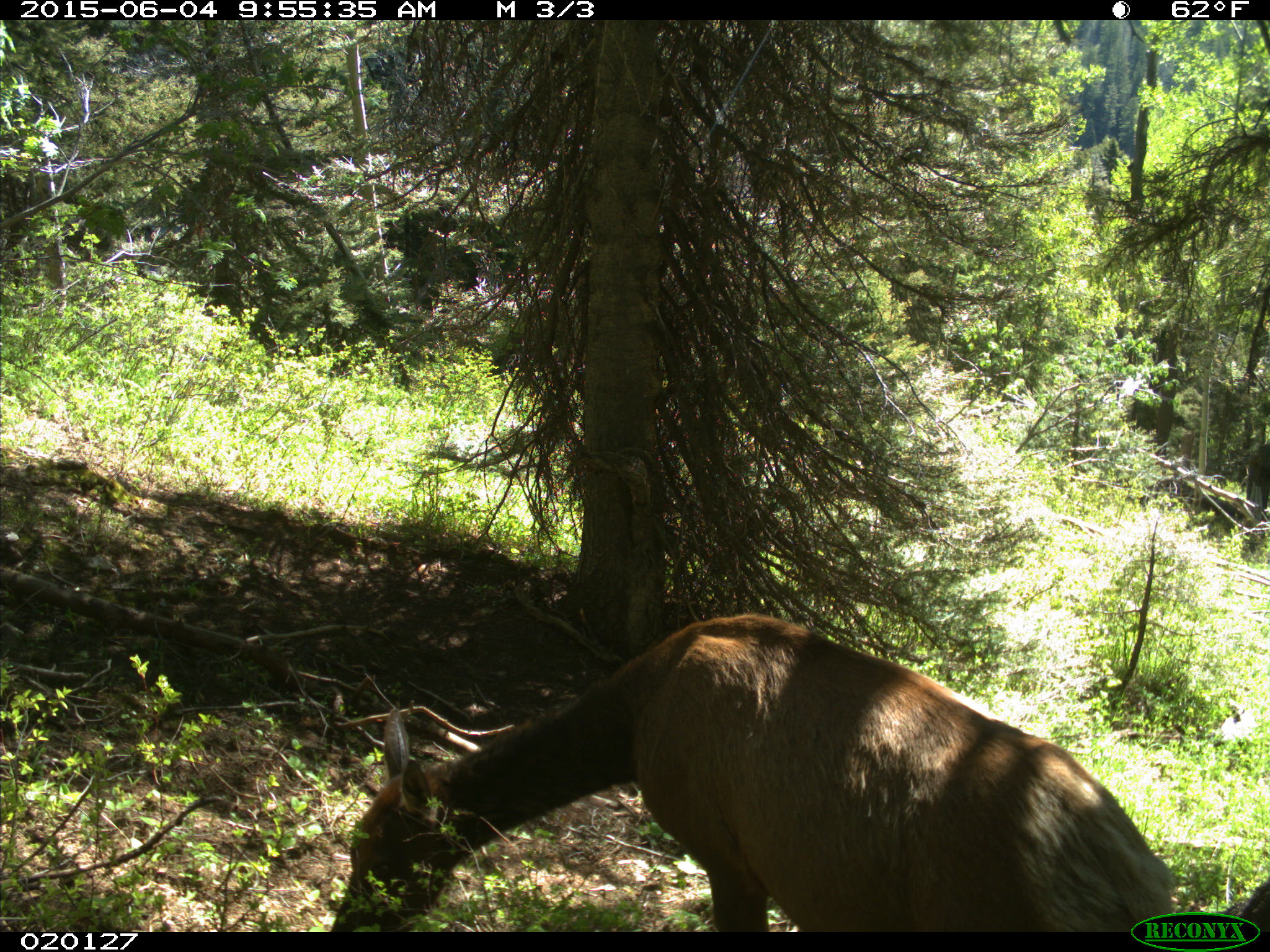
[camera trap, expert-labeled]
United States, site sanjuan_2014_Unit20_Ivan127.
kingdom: Animalia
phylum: Chordata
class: Mammalia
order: Artiodactyla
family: Cervidae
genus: Cervus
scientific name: Cervus elaphus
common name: red deer